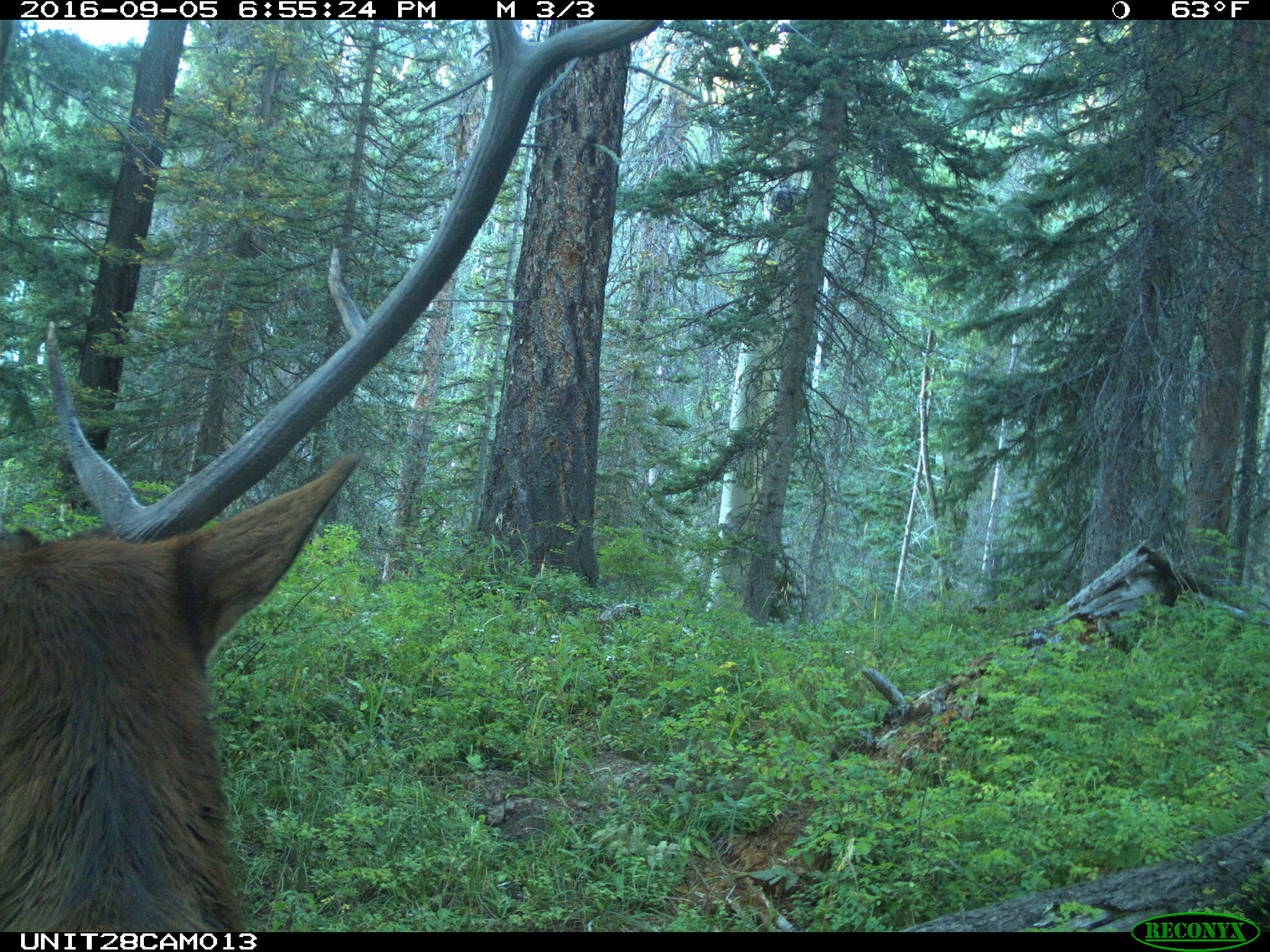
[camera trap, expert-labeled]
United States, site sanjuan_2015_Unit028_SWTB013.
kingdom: Animalia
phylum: Chordata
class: Mammalia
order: Artiodactyla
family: Cervidae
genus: Cervus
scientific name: Cervus elaphus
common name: red deer